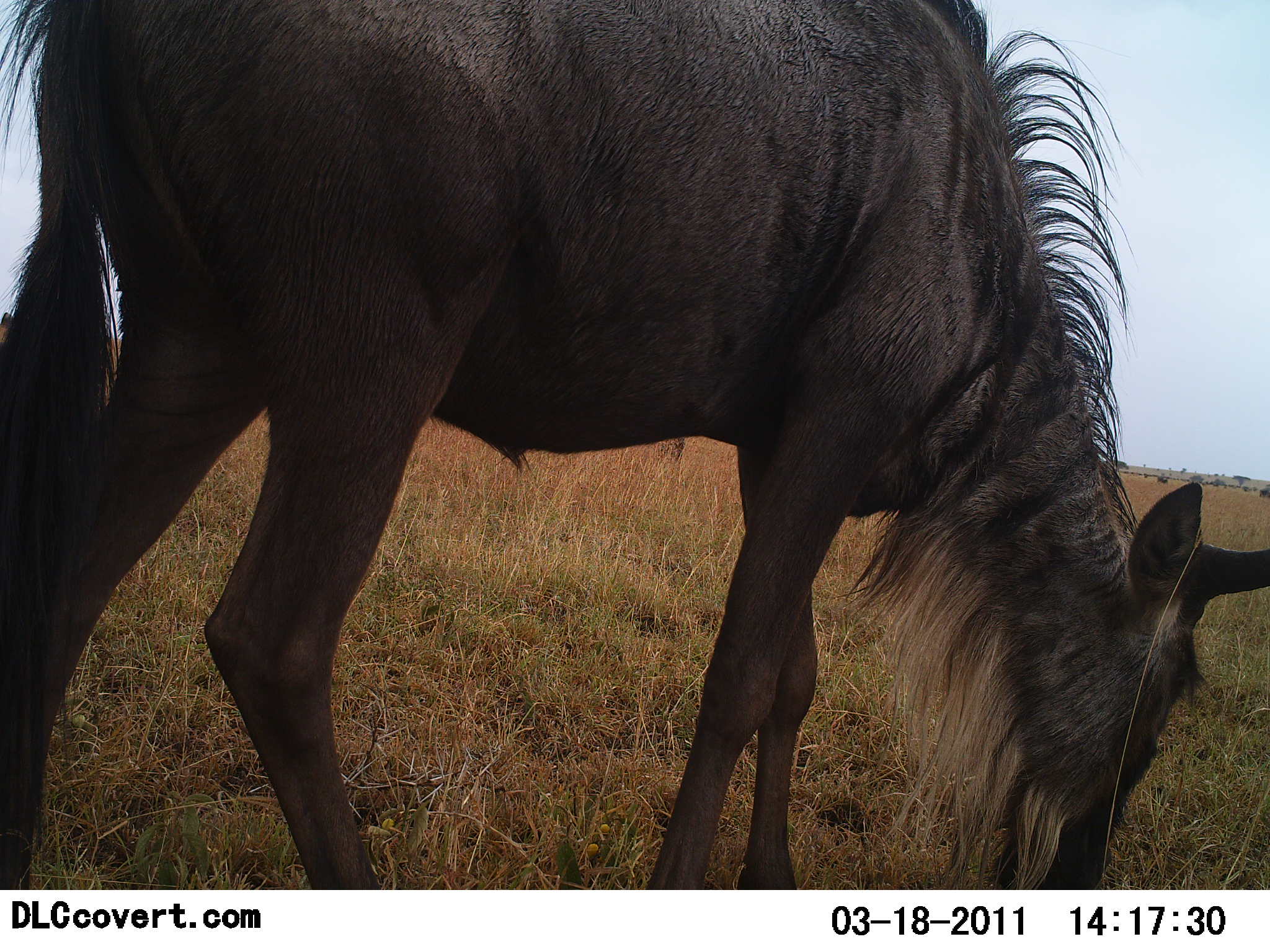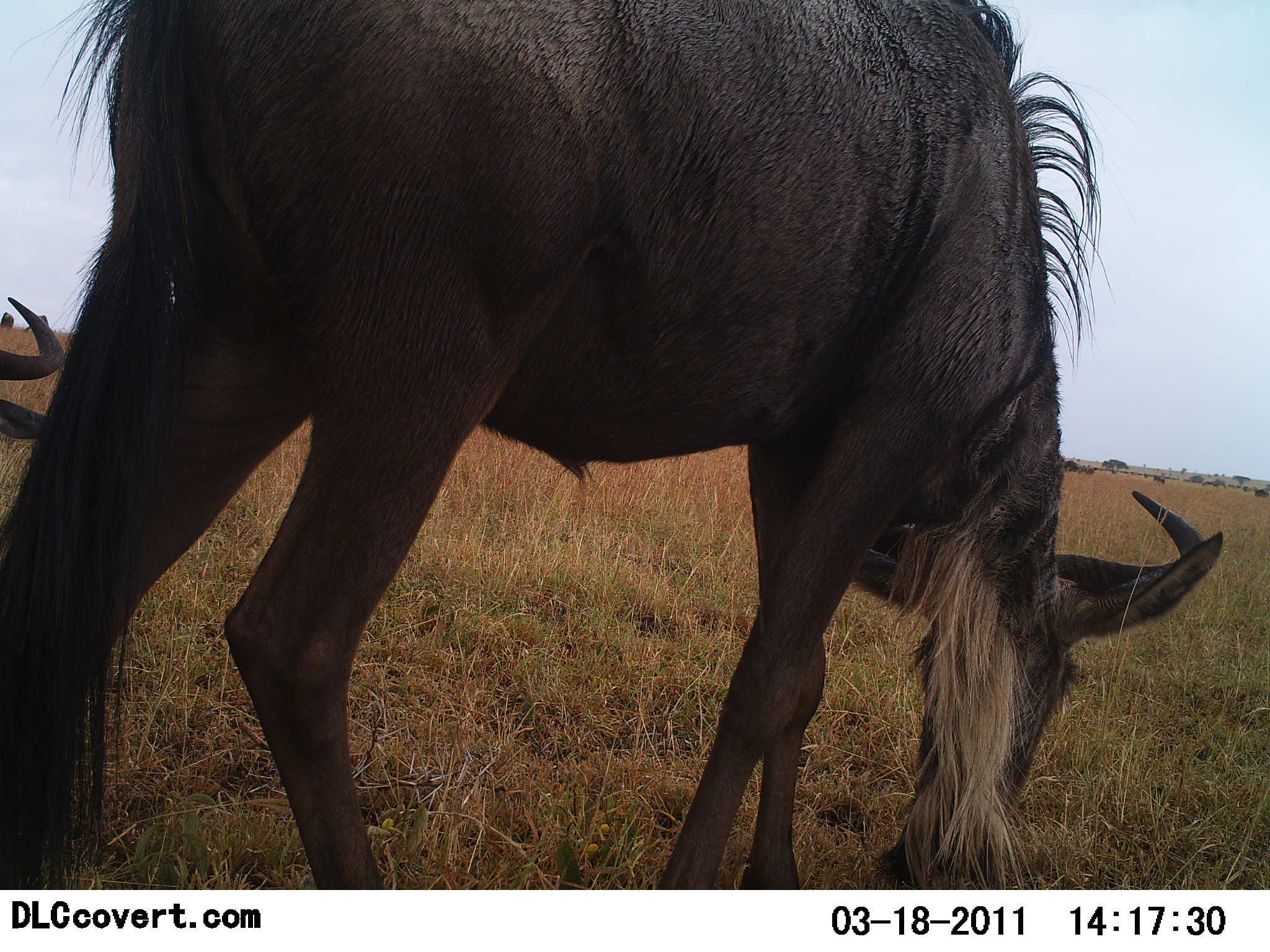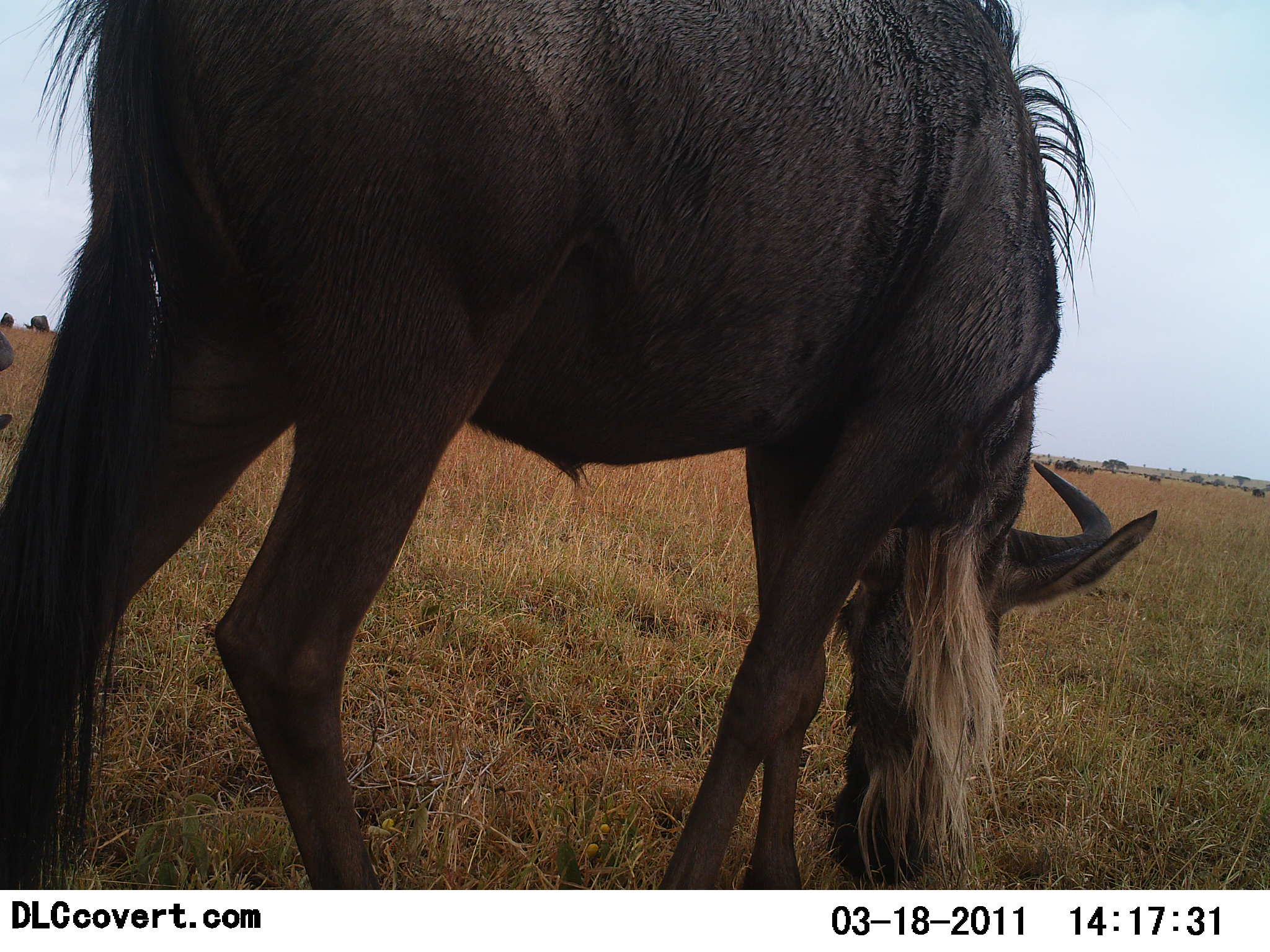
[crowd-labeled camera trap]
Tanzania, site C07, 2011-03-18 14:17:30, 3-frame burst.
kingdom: Animalia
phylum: Chordata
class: Mammalia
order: Artiodactyla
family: Bovidae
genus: Connochaetes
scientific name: Connochaetes taurinus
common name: blue wildebeest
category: wildebeest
Wildebeest (blue wildebeest) (Connochaetes taurinus), count 2. Behavior (volunteer vote fractions): standing 9%, resting 0%, moving 9%, interacting 0%. Young present (vote fraction): 0%. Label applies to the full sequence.